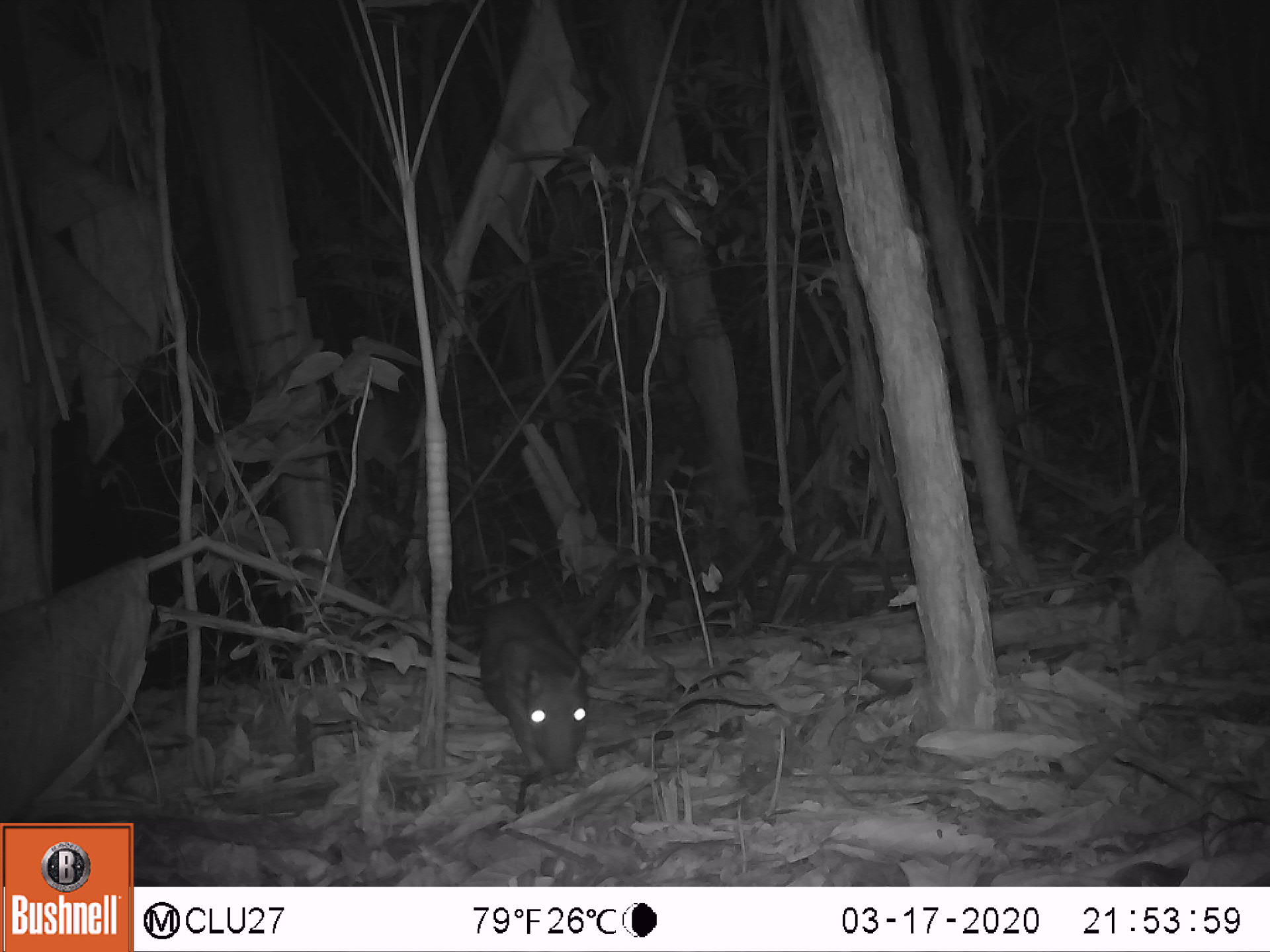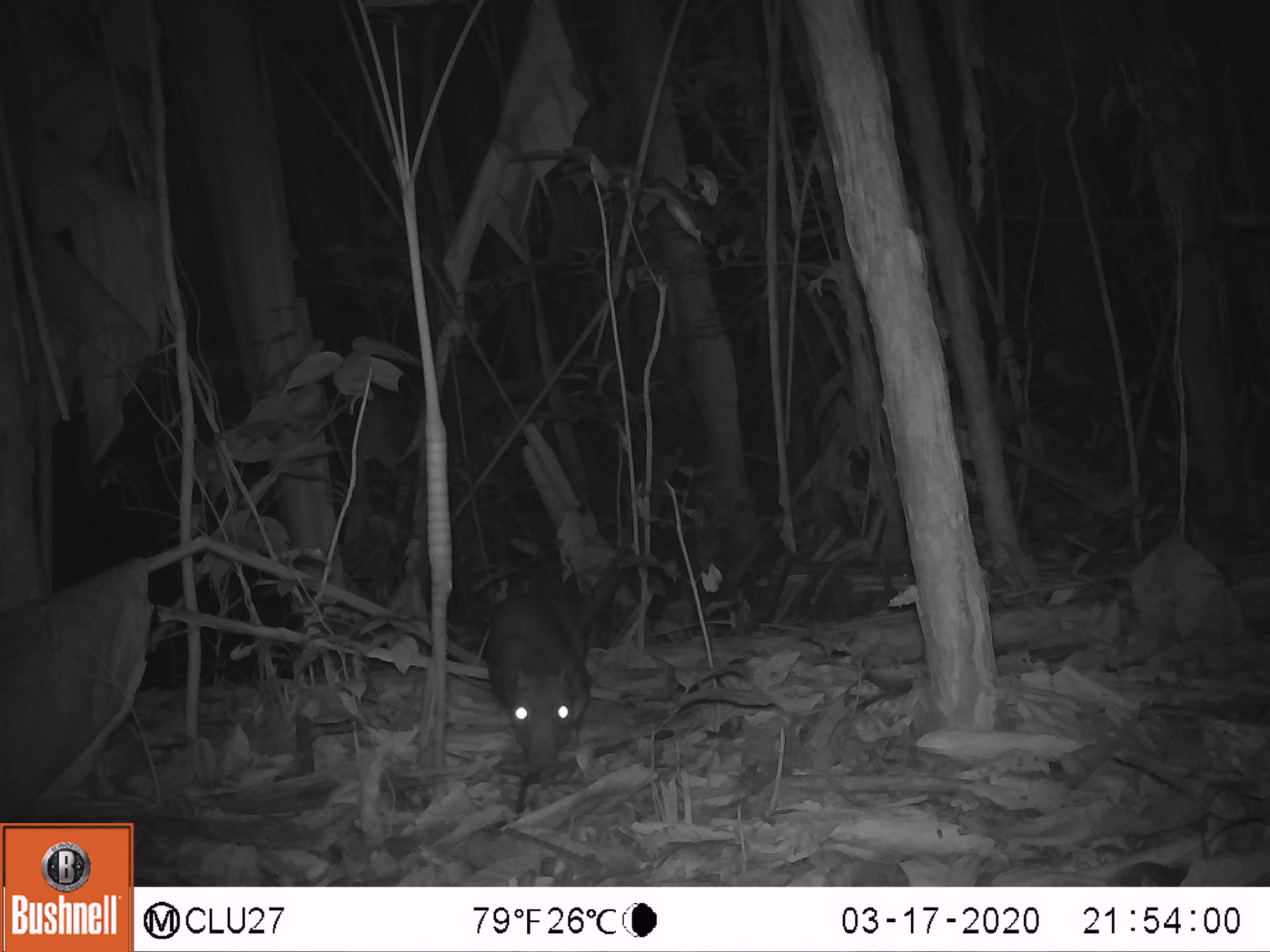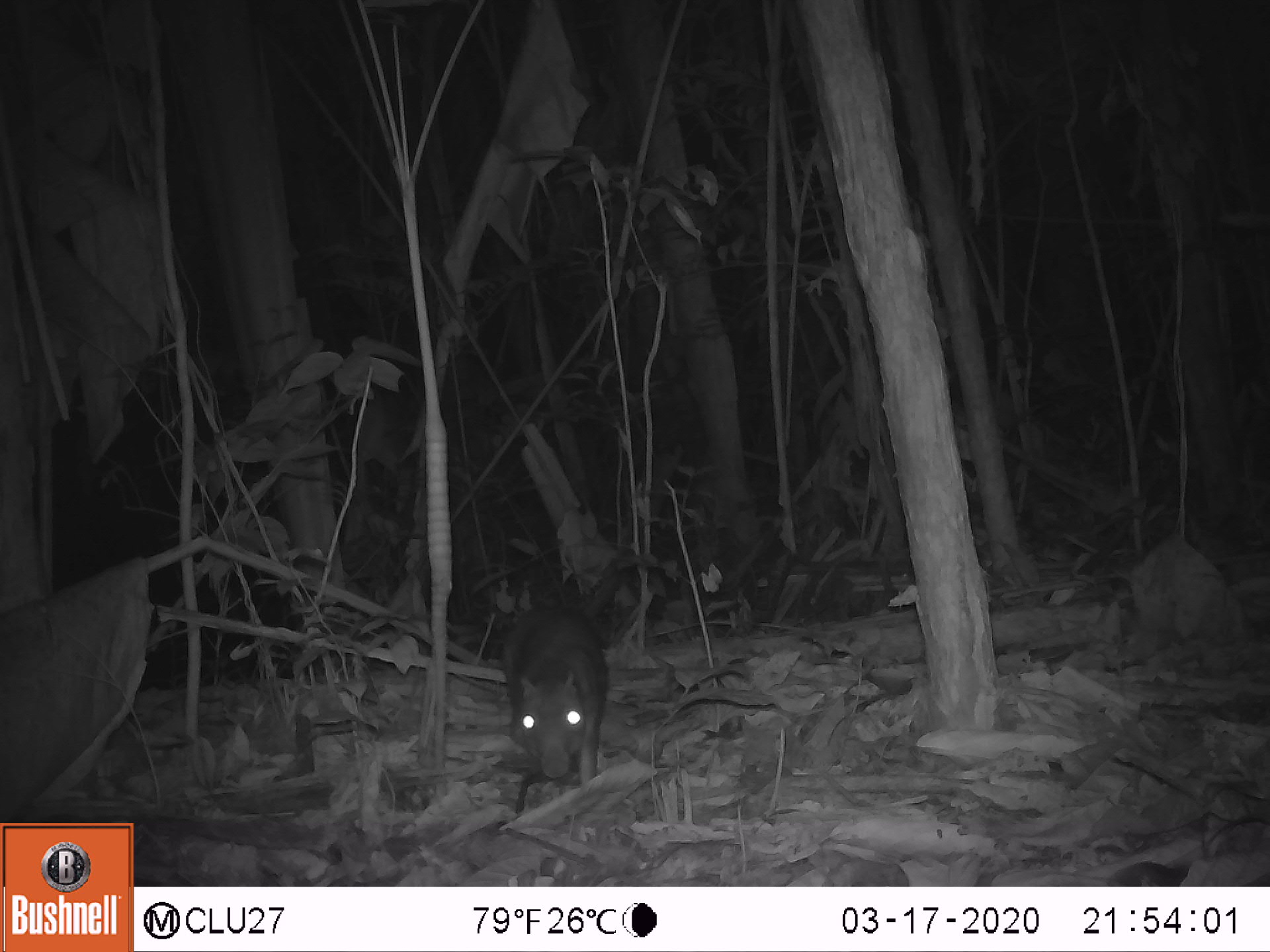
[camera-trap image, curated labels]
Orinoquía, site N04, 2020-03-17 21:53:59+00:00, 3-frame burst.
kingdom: Animalia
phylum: Chordata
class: Mammalia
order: Rodentia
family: Cuniculidae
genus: Cuniculus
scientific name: Cuniculus paca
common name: spotted paca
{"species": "spotted paca (Cuniculus paca)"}